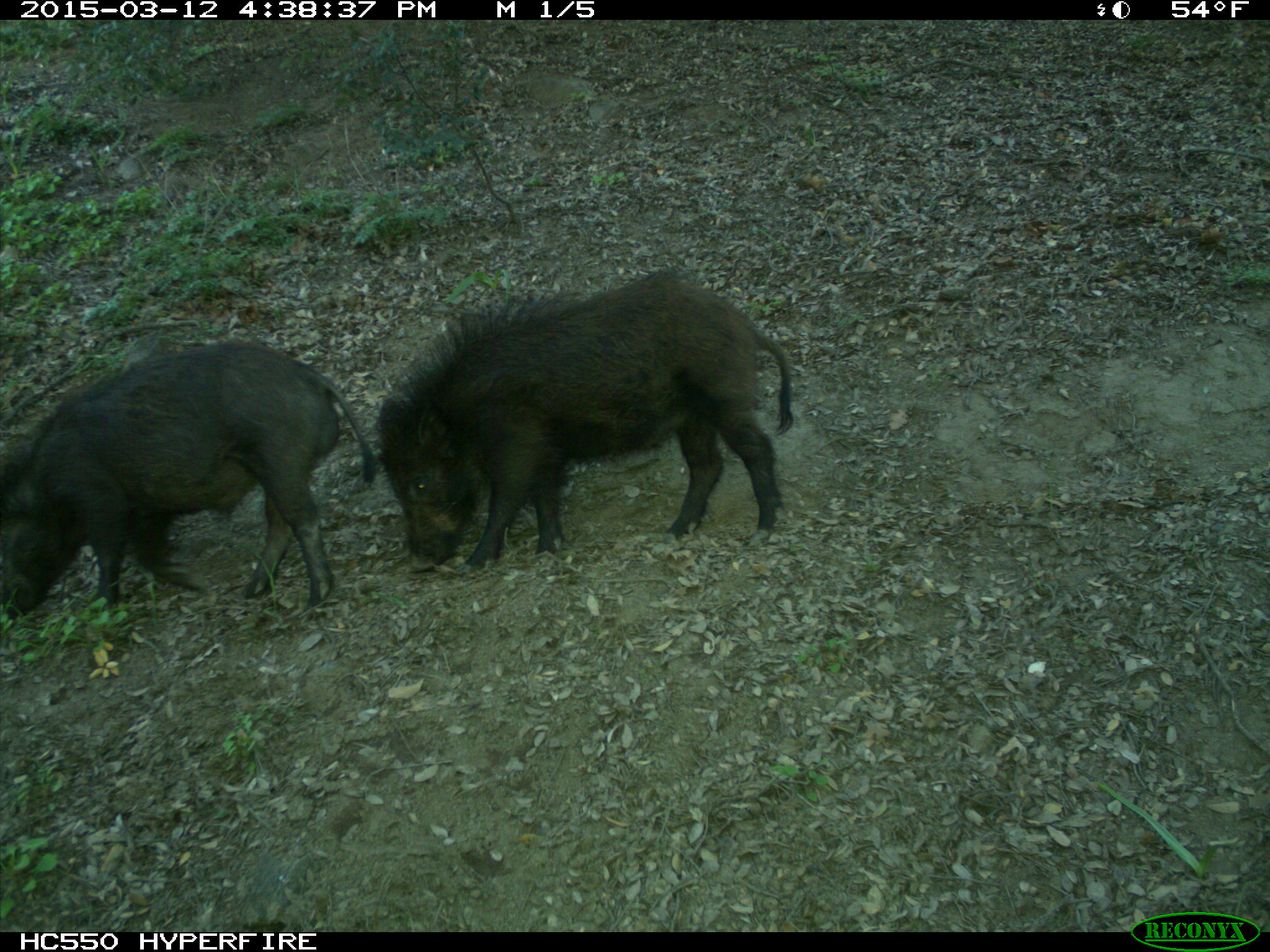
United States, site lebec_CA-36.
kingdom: Animalia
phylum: Chordata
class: Mammalia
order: Artiodactyla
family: Suidae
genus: Sus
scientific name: Sus scrofa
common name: wild boar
Sus scrofa (wild boar).